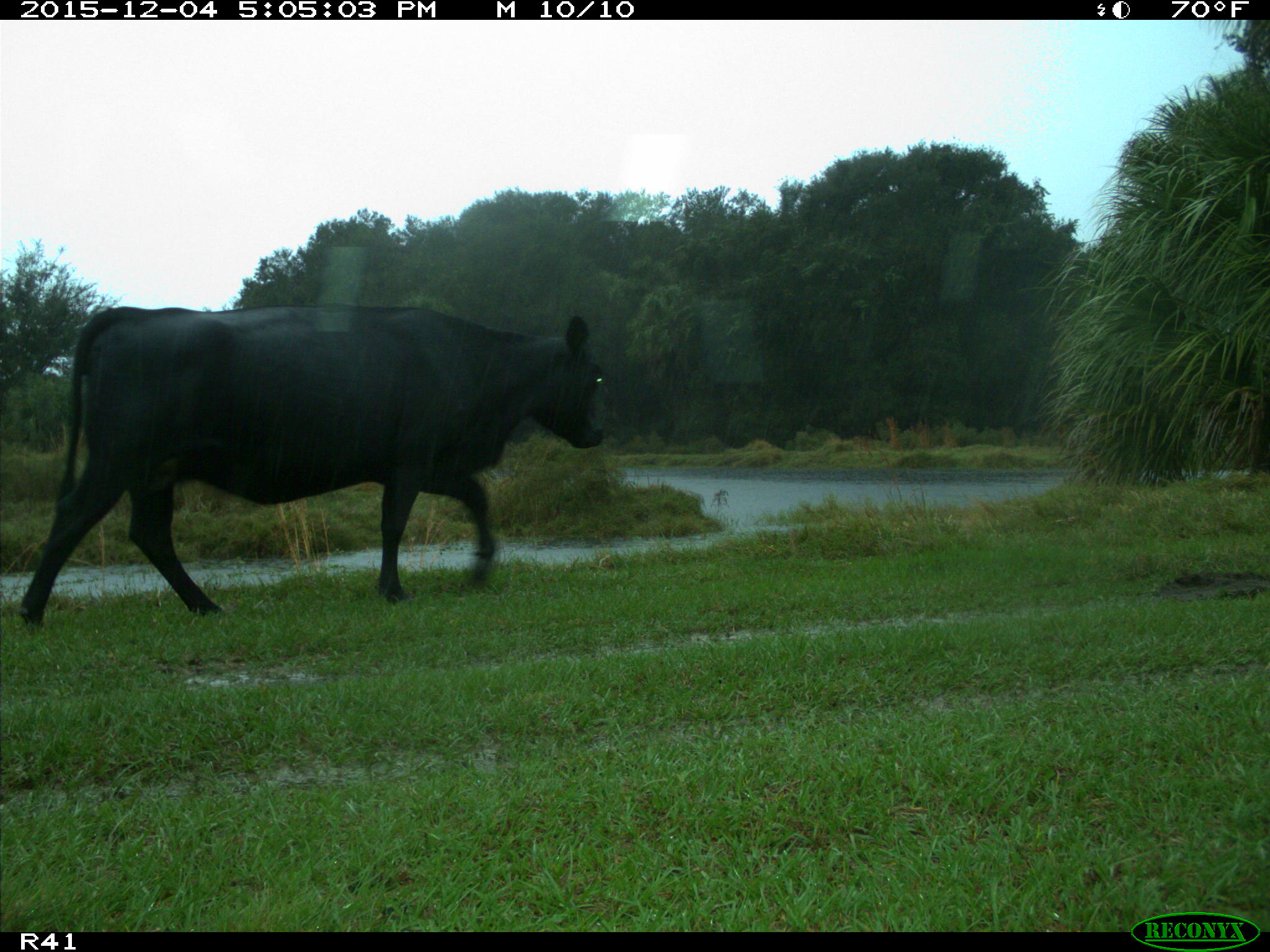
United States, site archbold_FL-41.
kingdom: Animalia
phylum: Chordata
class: Mammalia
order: Artiodactyla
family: Bovidae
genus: Bos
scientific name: Bos taurus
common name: domestic cow